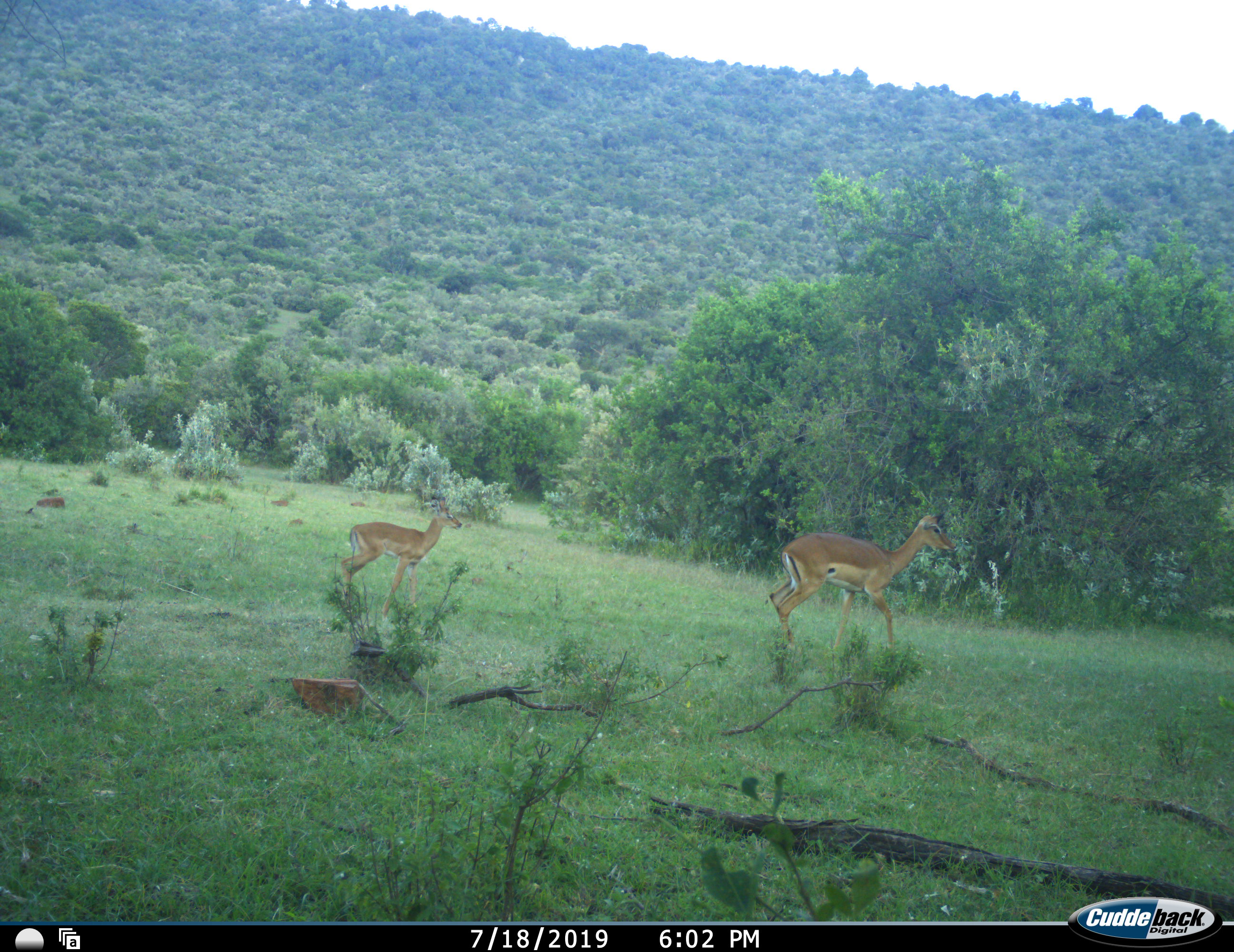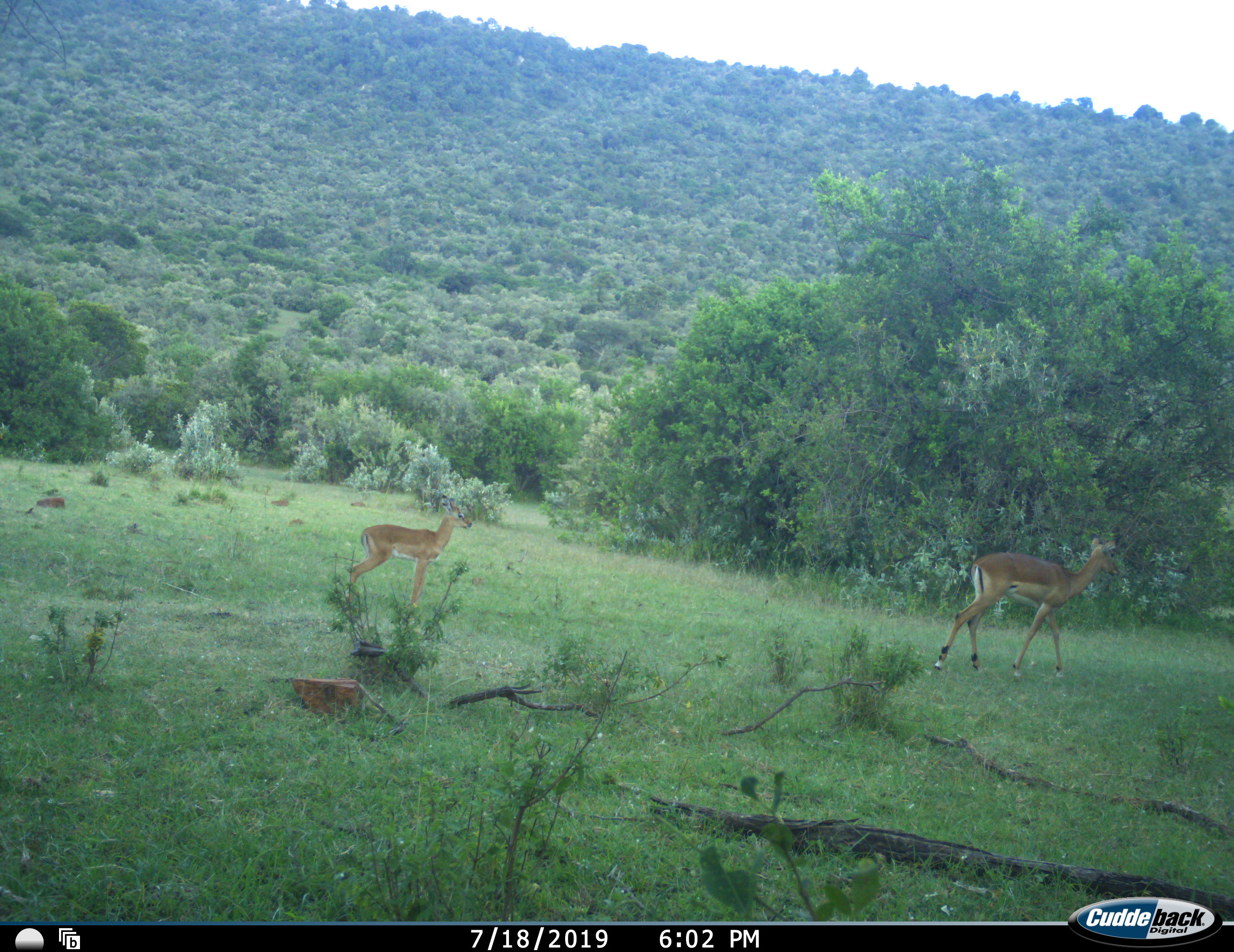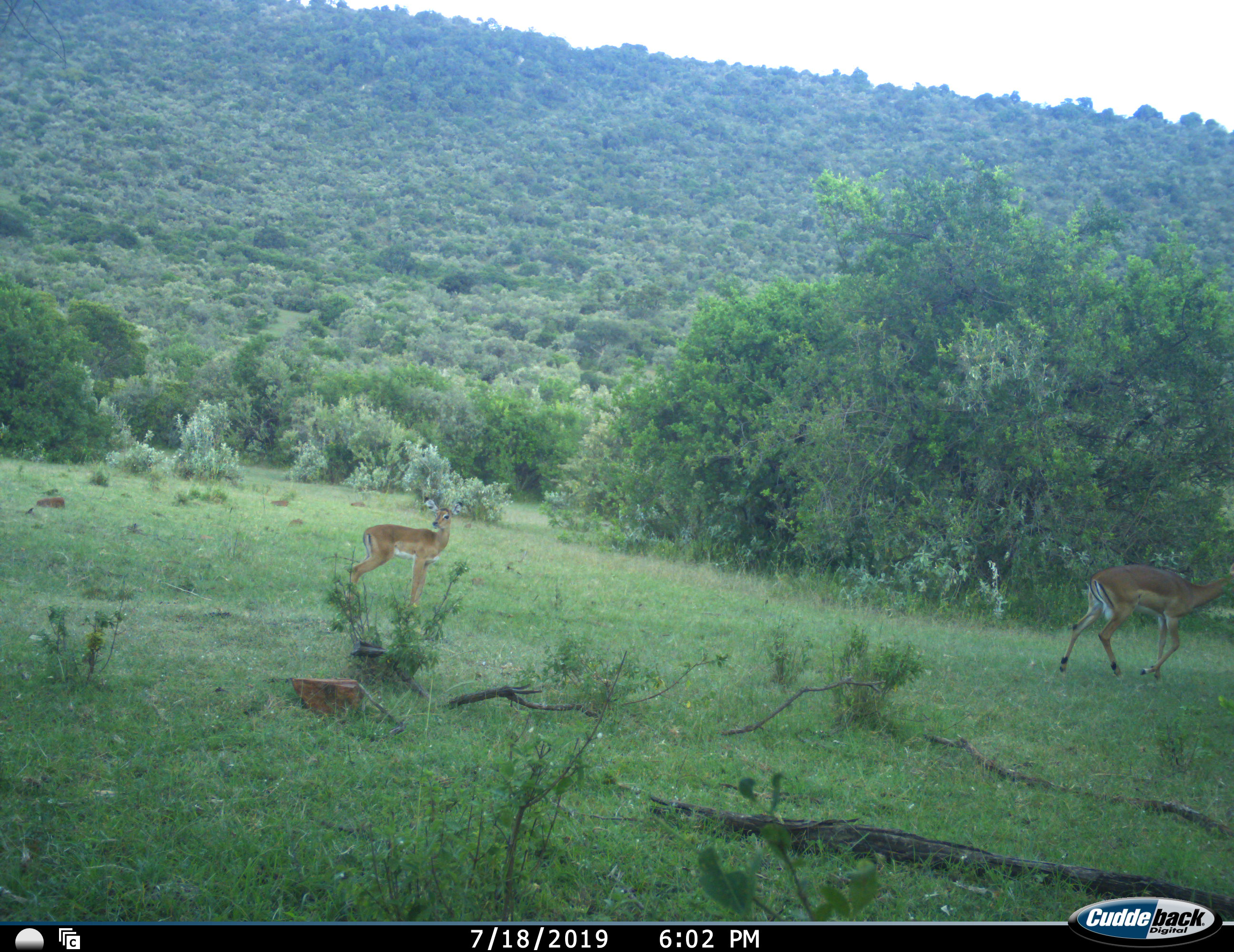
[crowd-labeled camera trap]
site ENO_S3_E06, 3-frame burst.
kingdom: Animalia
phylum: Chordata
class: Mammalia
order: Artiodactyla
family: Bovidae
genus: Aepyceros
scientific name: Aepyceros melampus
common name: impala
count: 2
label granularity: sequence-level